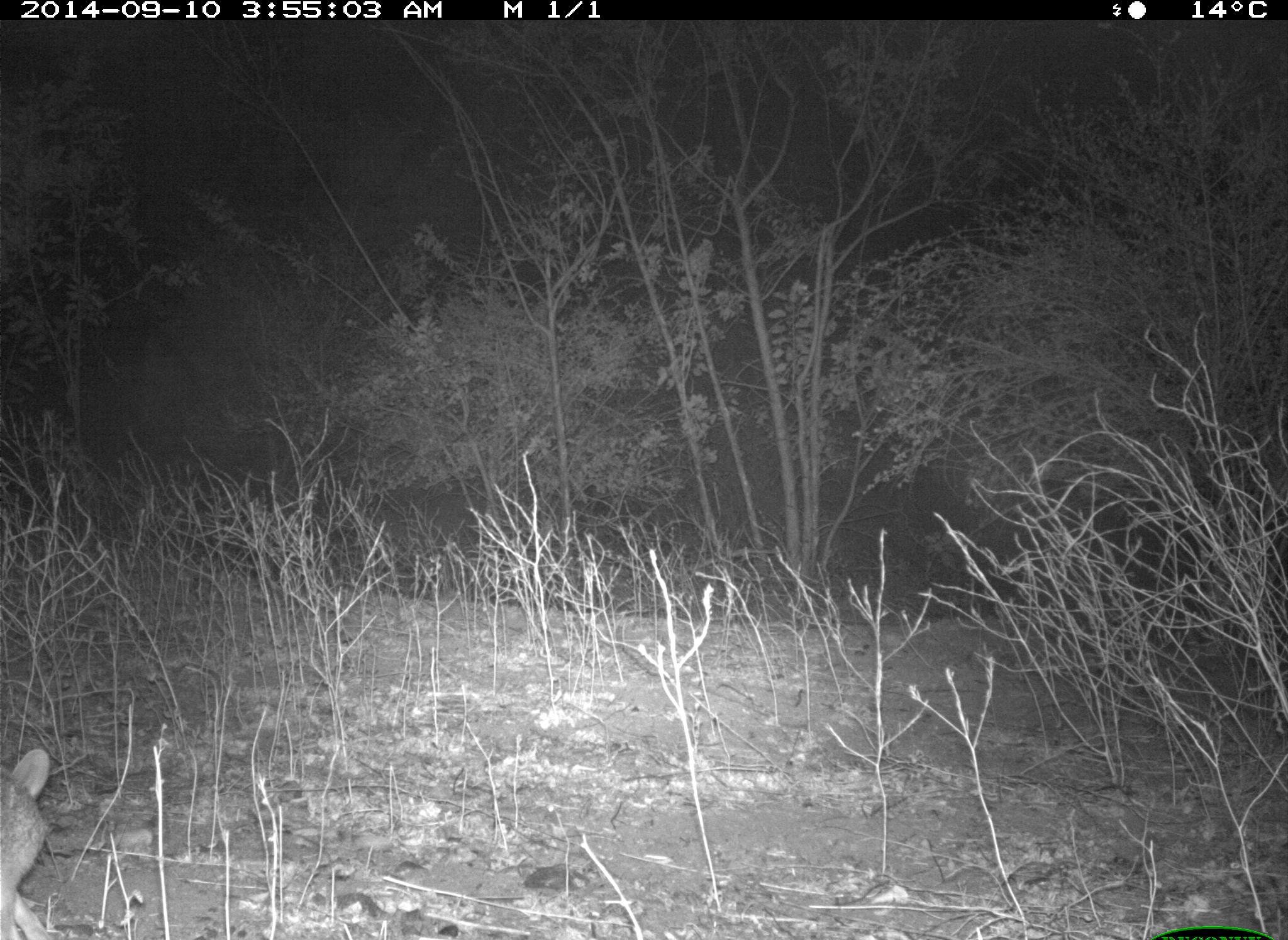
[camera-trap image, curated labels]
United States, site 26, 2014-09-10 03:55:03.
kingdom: Animalia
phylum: Chordata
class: Mammalia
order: Lagomorpha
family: Leporidae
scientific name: Leporidae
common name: rabbits and hares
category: rabbit